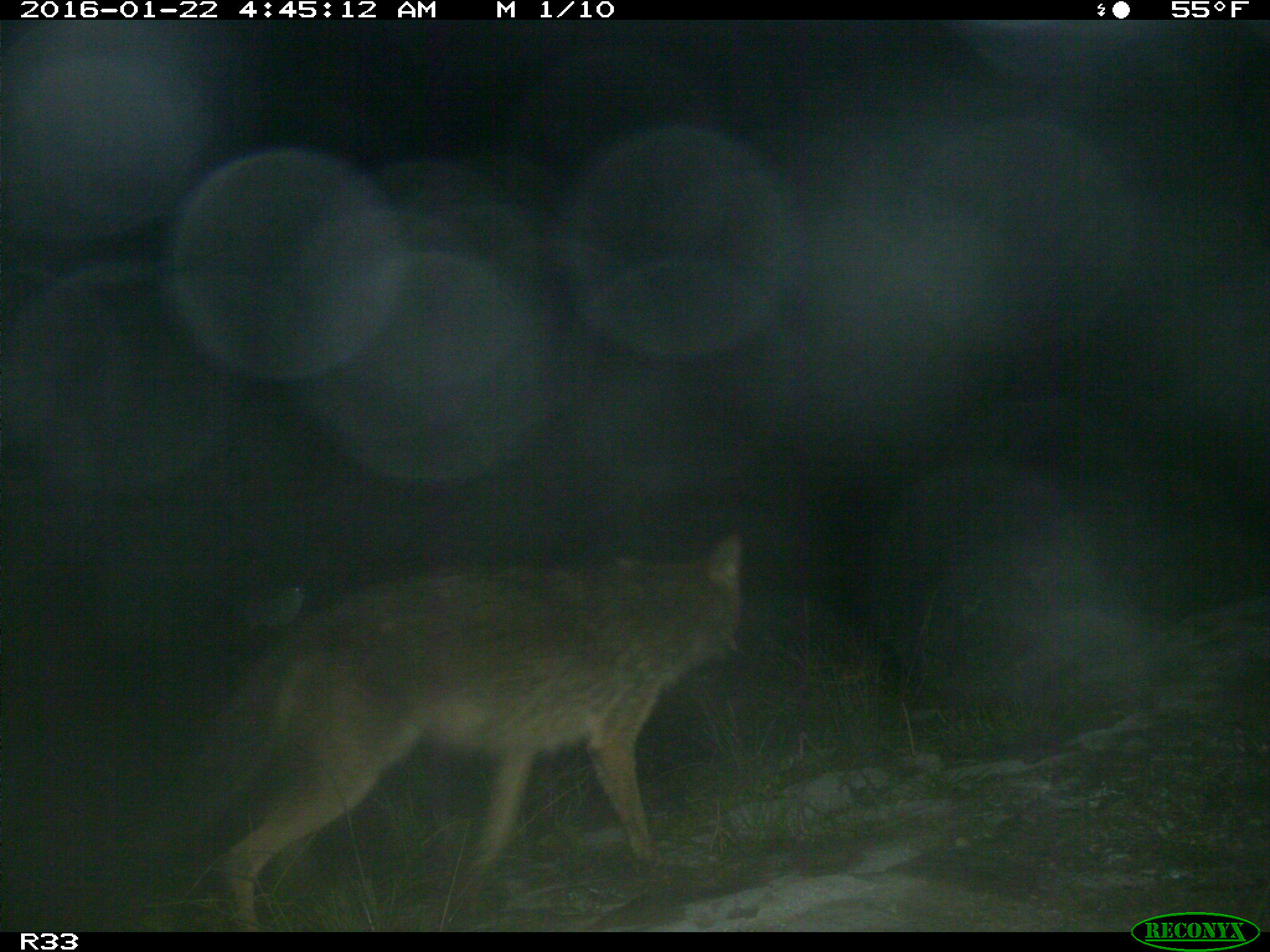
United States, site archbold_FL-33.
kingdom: Animalia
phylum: Chordata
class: Mammalia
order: Carnivora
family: Canidae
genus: Canis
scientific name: Canis latrans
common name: coyote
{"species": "Canis latrans (coyote)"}